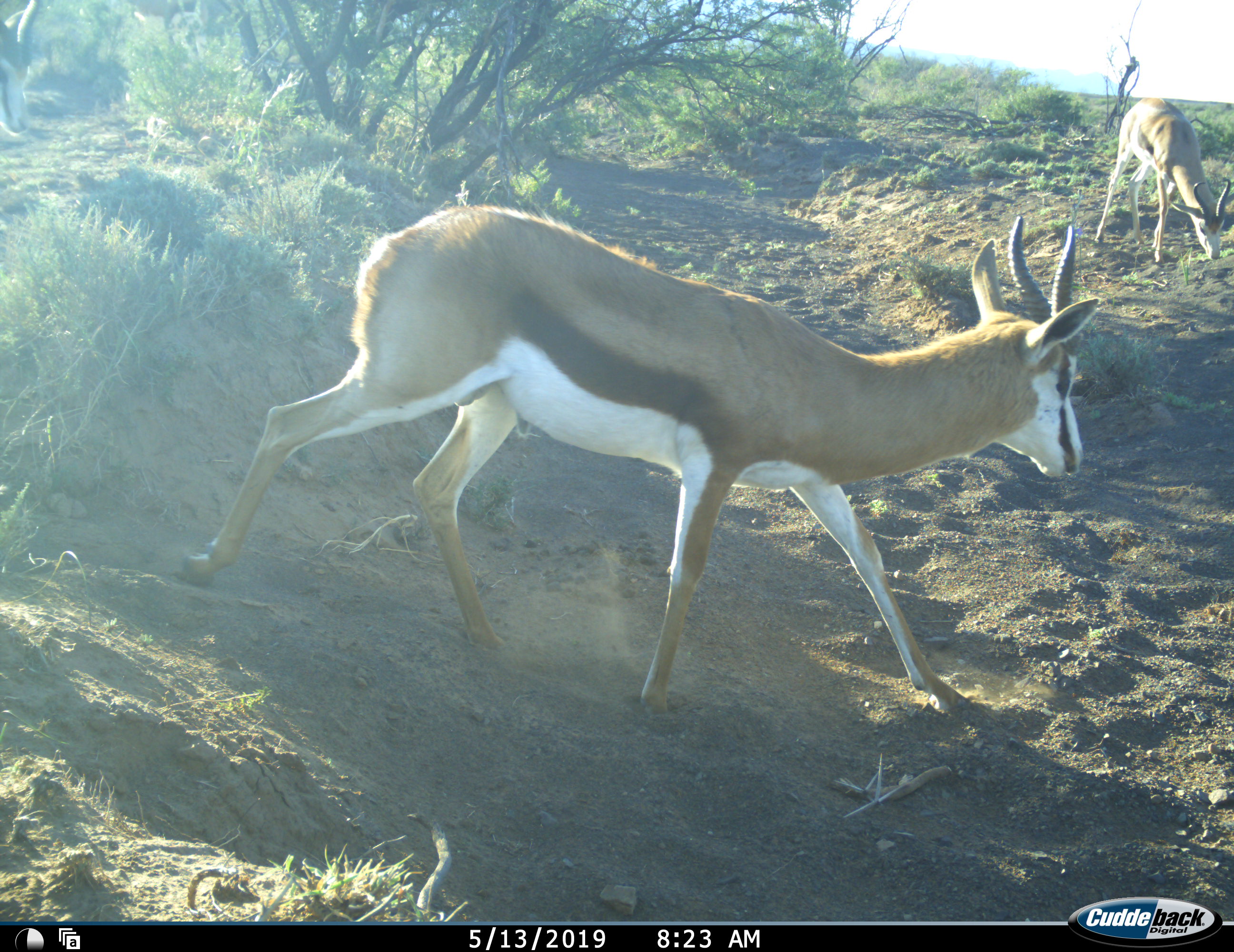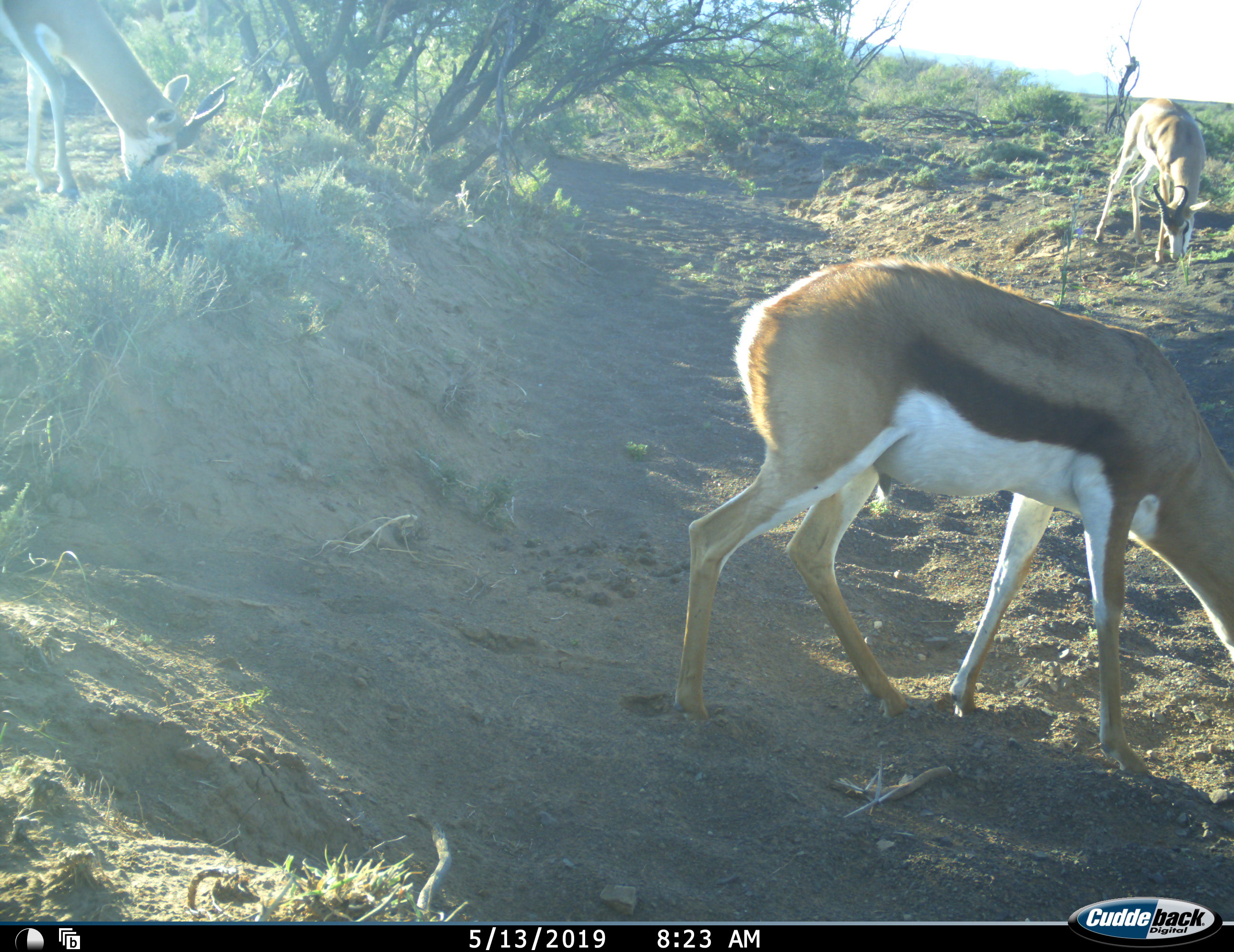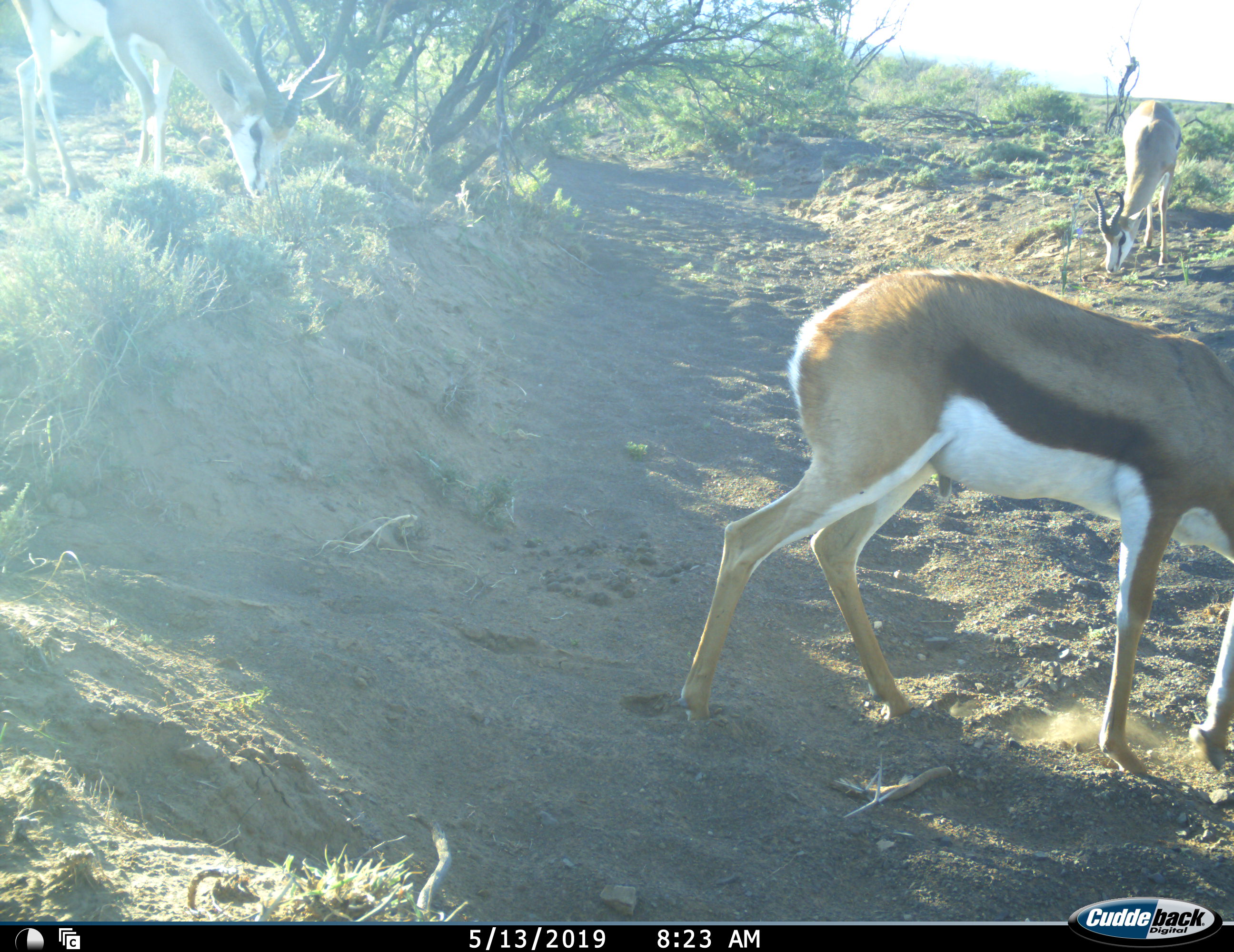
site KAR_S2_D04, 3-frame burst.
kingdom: Animalia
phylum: Chordata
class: Mammalia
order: Artiodactyla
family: Bovidae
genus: Antidorcas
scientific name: Antidorcas marsupialis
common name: springbok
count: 3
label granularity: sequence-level